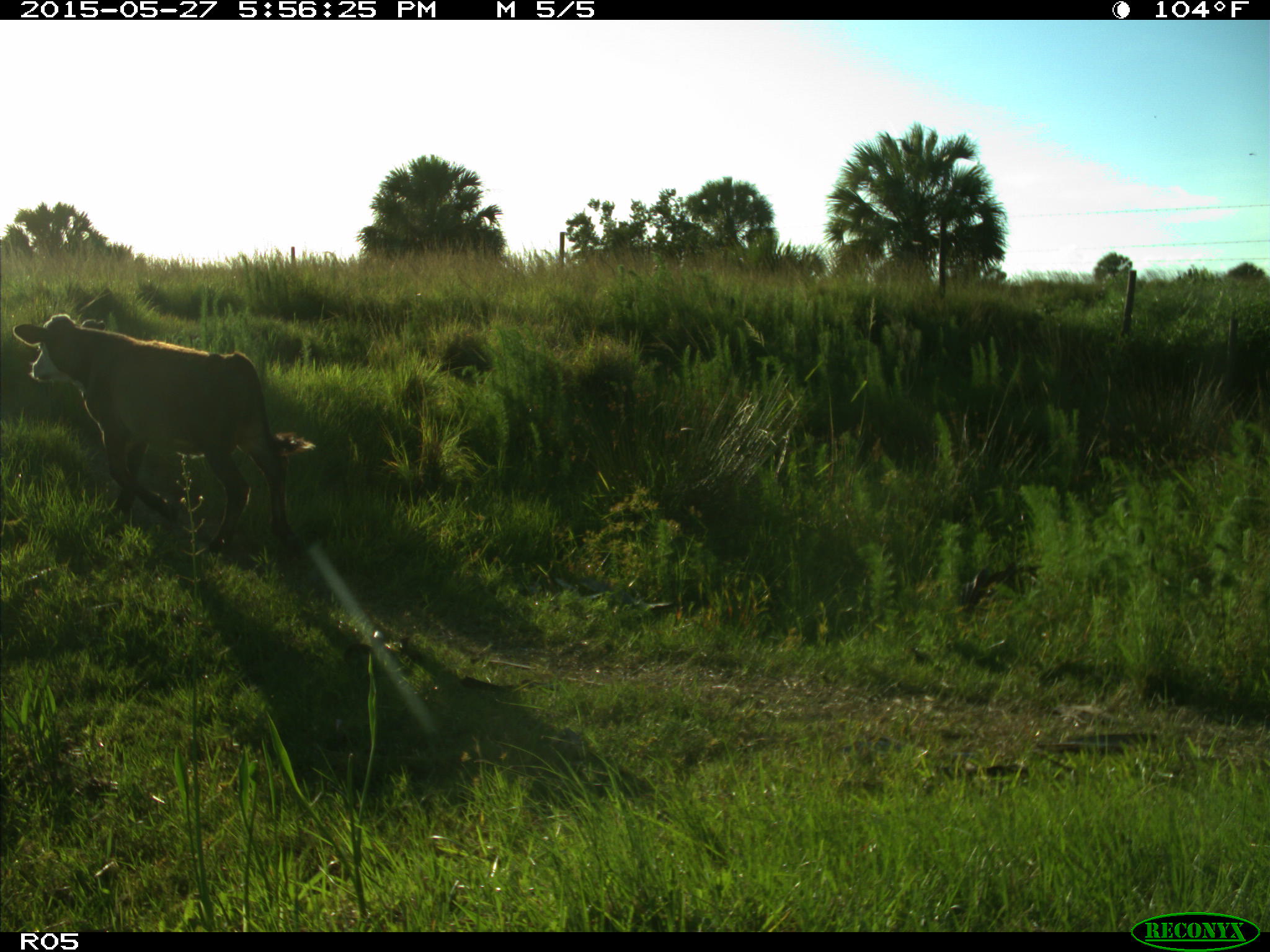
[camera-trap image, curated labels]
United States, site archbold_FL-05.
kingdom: Animalia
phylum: Chordata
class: Mammalia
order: Artiodactyla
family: Bovidae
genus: Bos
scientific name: Bos taurus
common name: domestic cow